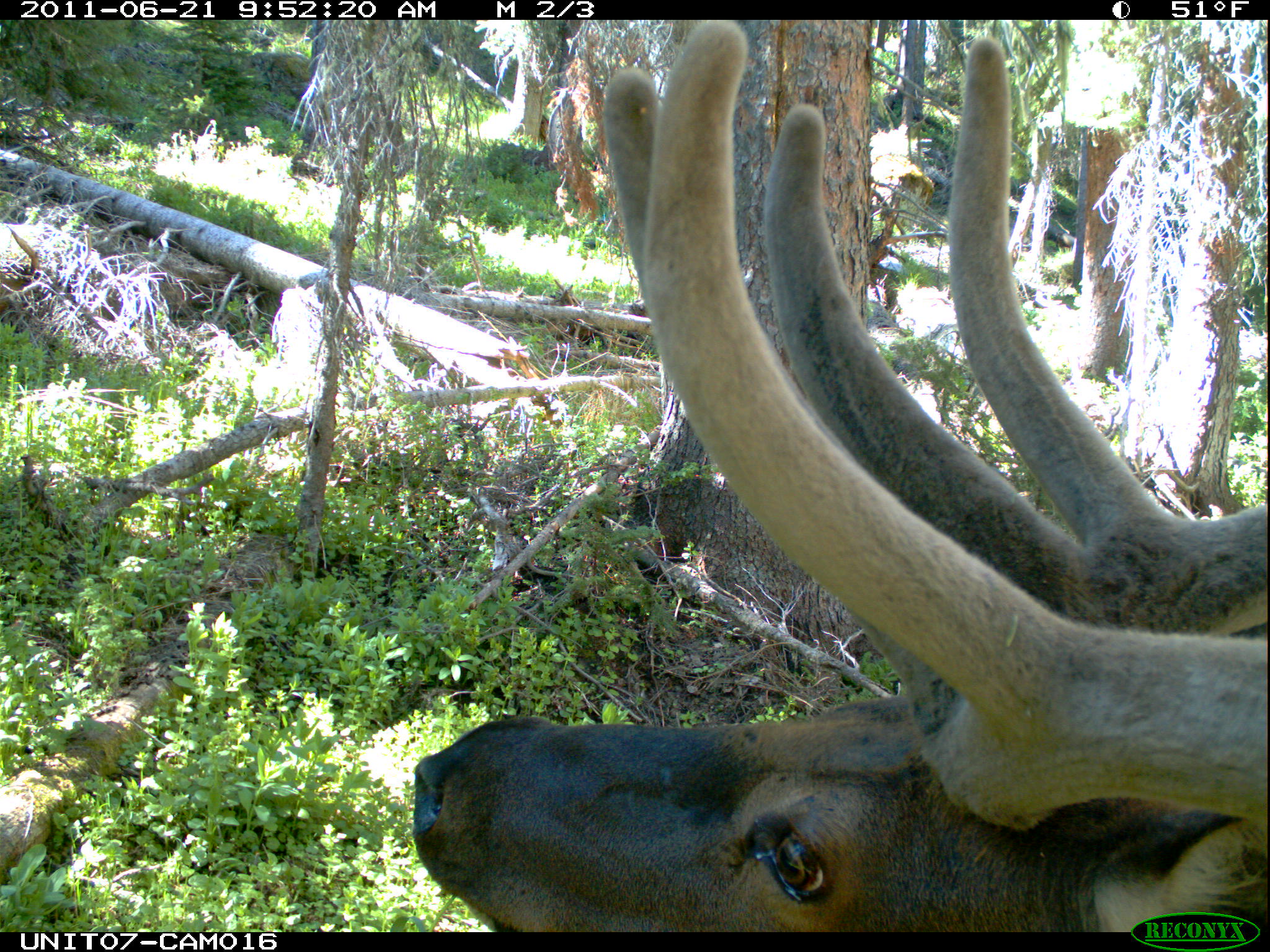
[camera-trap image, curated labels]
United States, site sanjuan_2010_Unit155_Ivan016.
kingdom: Animalia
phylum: Chordata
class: Mammalia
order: Artiodactyla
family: Cervidae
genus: Cervus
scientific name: Cervus elaphus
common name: red deer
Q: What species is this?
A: Cervus elaphus (red deer).